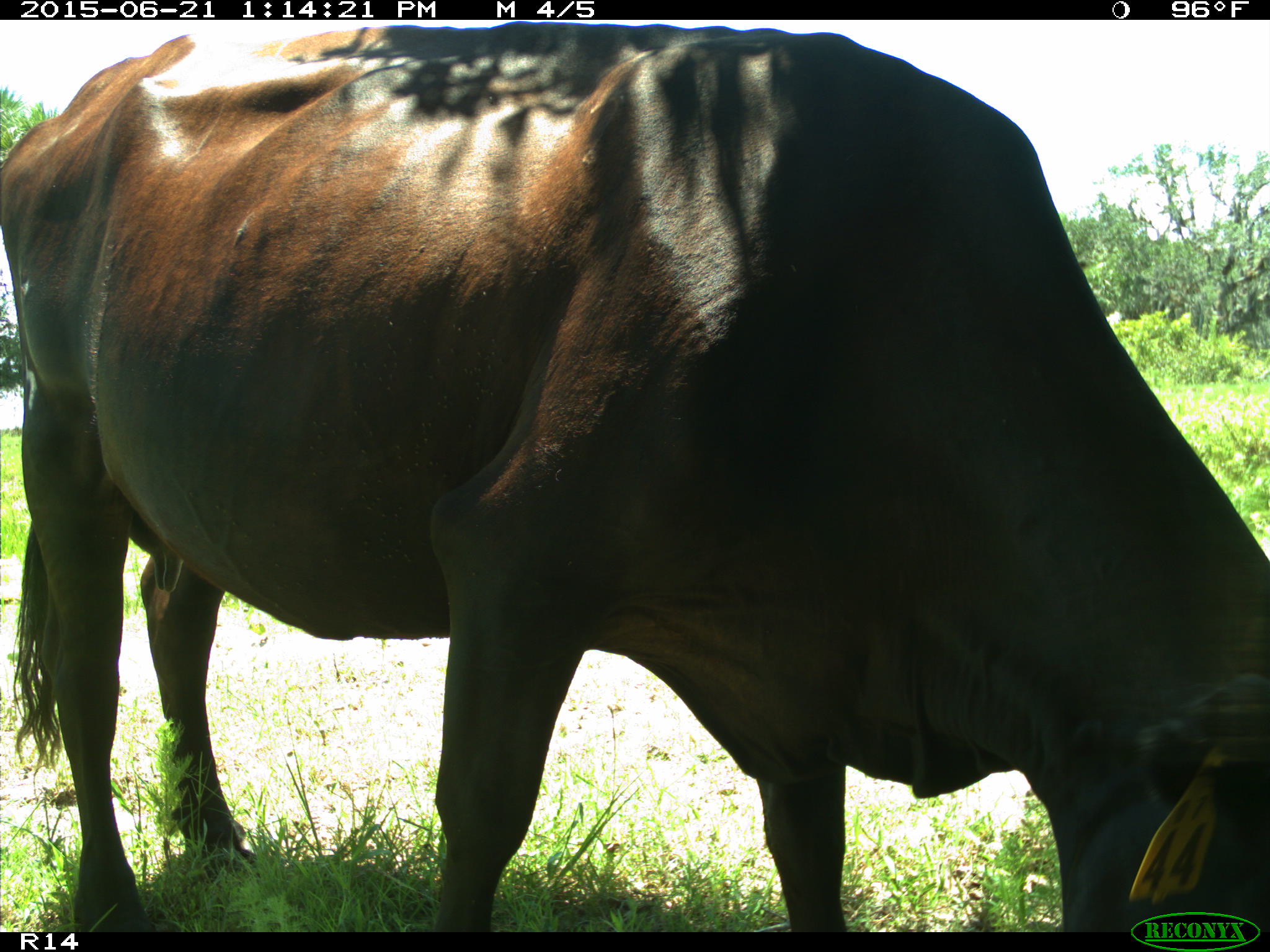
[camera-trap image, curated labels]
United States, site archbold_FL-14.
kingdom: Animalia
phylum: Chordata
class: Mammalia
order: Artiodactyla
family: Bovidae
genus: Bos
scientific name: Bos taurus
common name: domestic cow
Bos taurus (domestic cow).